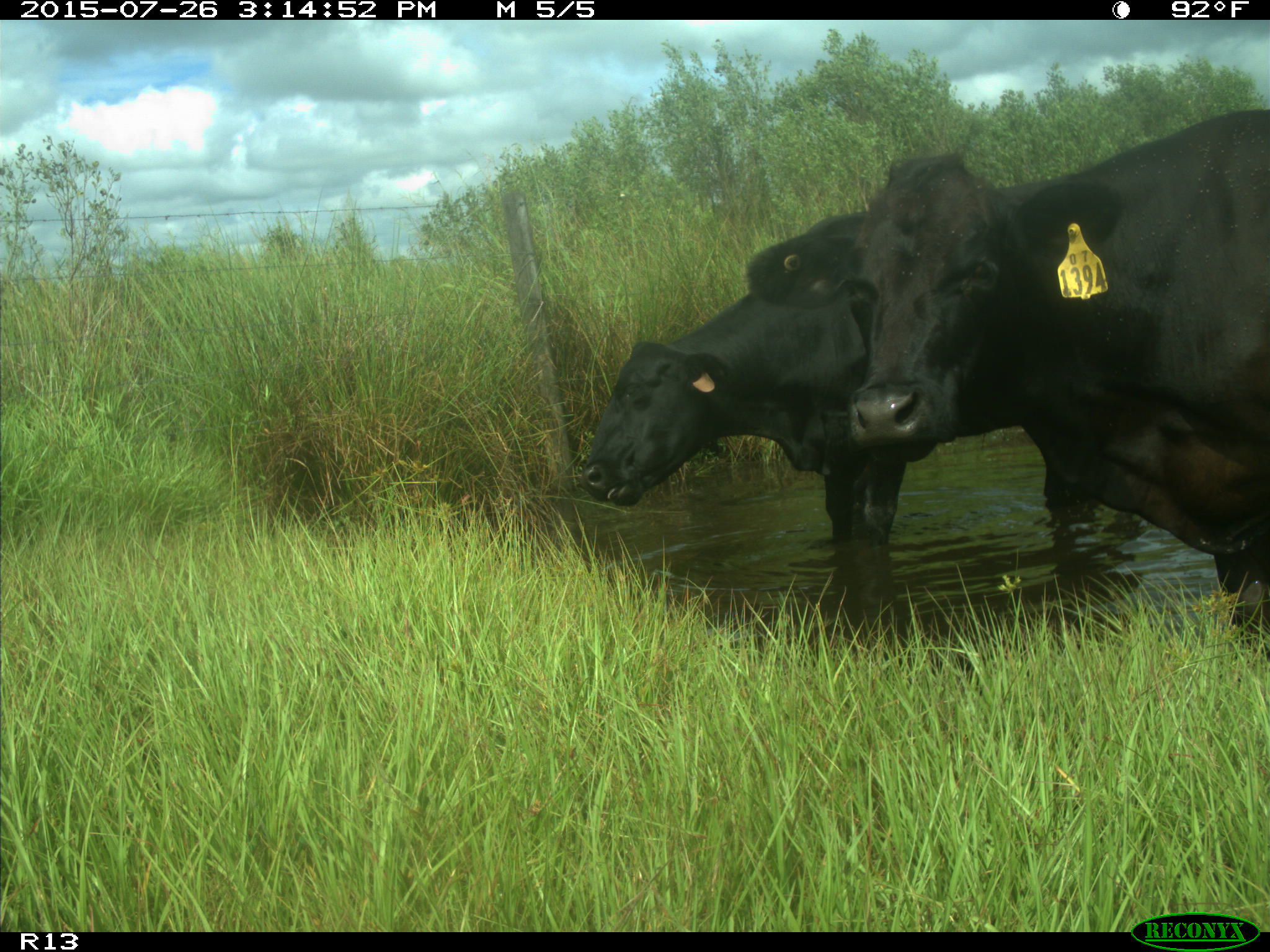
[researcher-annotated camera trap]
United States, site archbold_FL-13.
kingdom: Animalia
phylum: Chordata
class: Mammalia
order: Artiodactyla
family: Bovidae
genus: Bos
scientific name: Bos taurus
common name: domestic cow